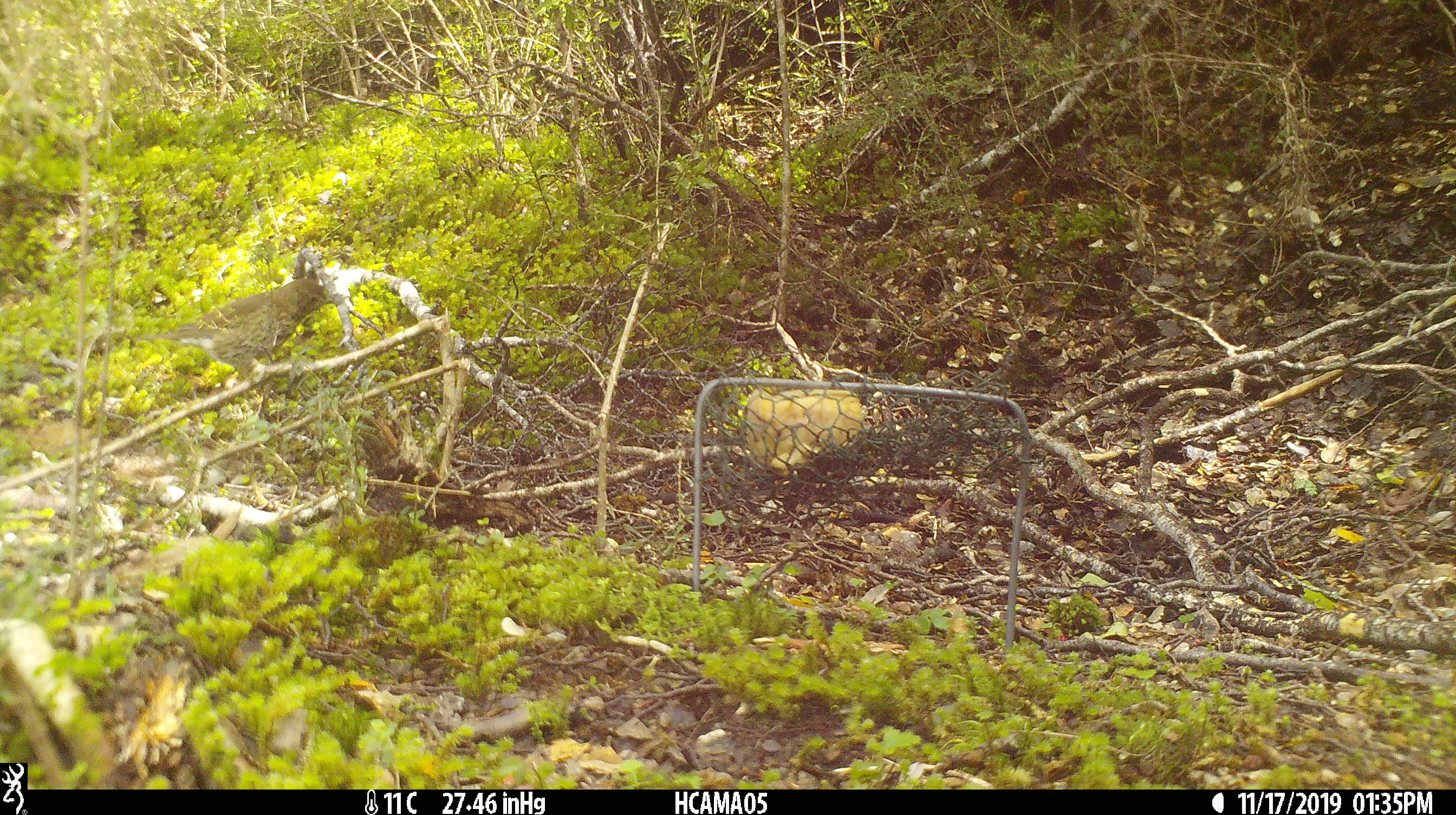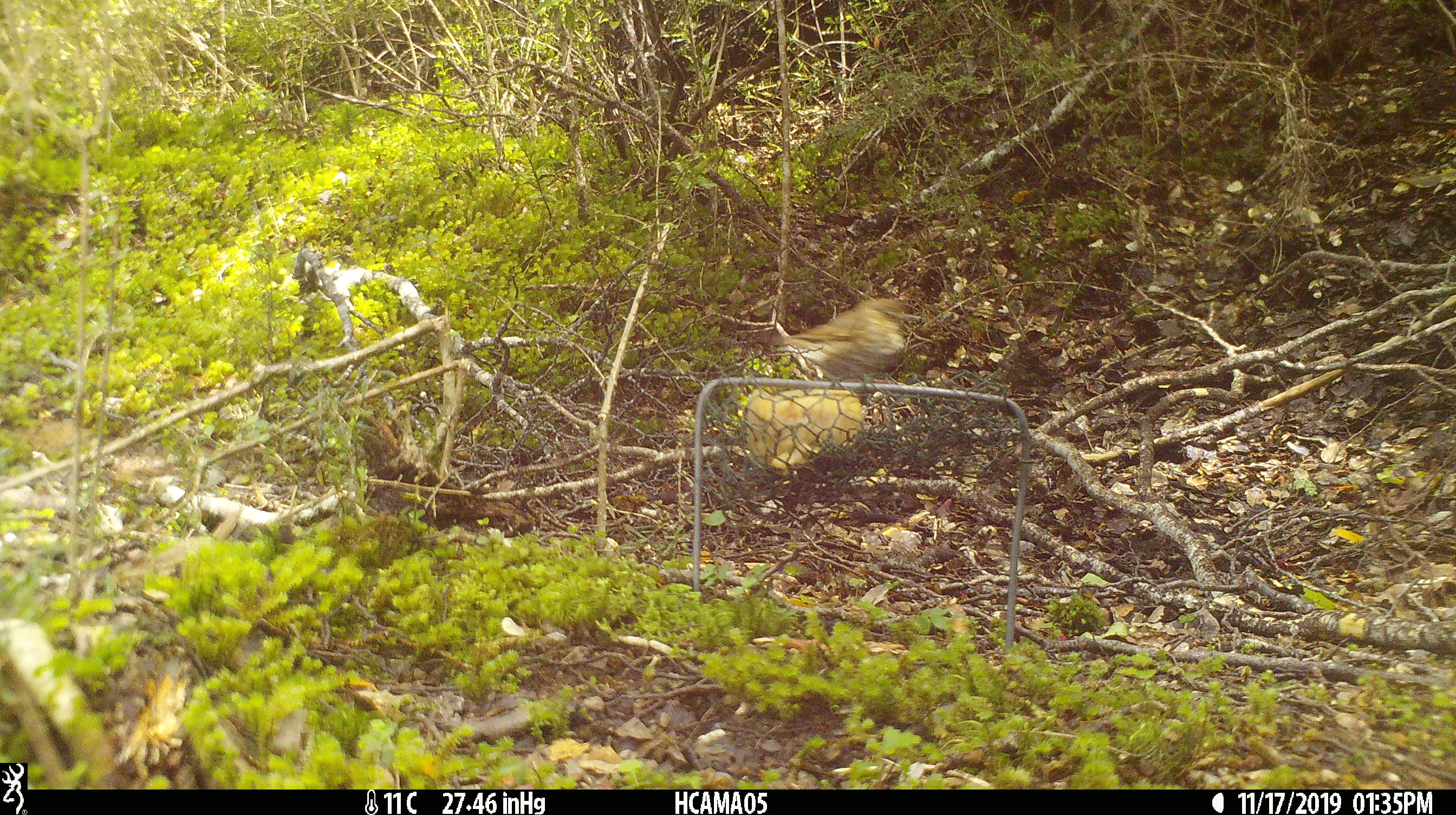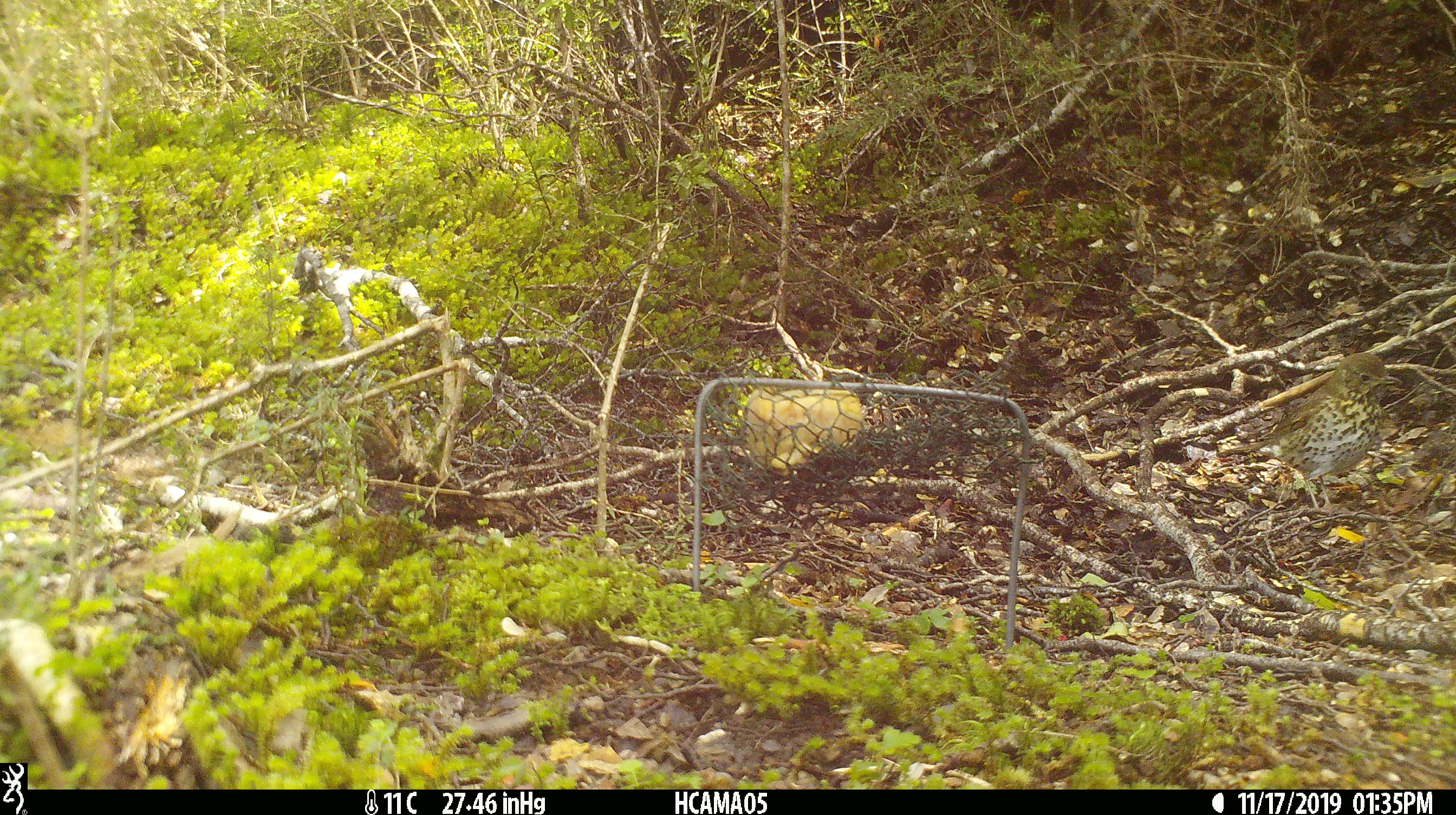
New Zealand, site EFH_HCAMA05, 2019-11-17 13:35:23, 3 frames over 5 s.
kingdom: Animalia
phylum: Chordata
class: Aves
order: Passeriformes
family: Turdidae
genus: Turdus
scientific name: Turdus philomelos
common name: song thrush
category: thrush